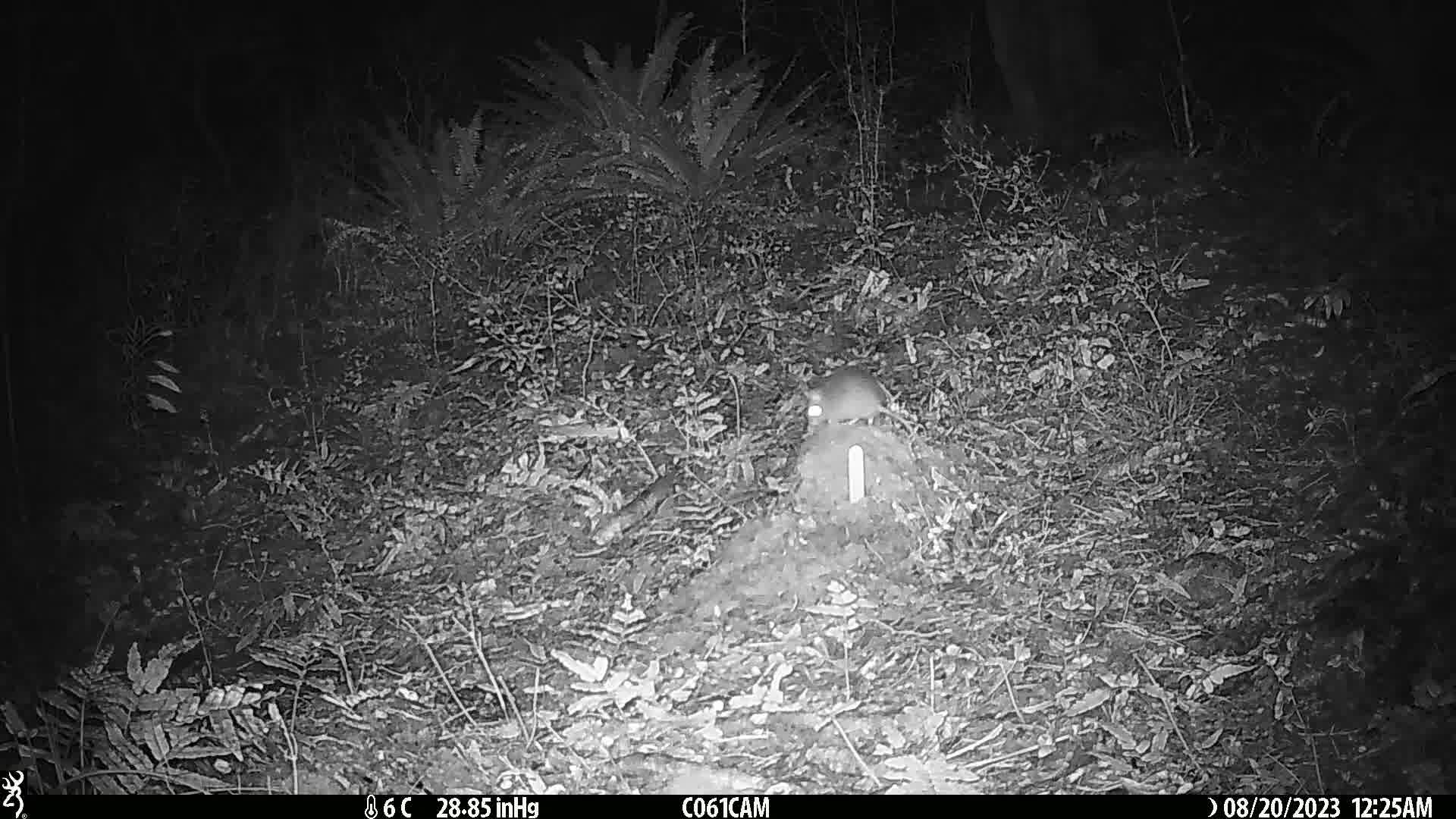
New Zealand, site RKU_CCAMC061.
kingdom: Animalia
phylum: Chordata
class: Mammalia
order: Rodentia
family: Muridae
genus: Rattus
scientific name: Rattus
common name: rat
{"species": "rat (Rattus)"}